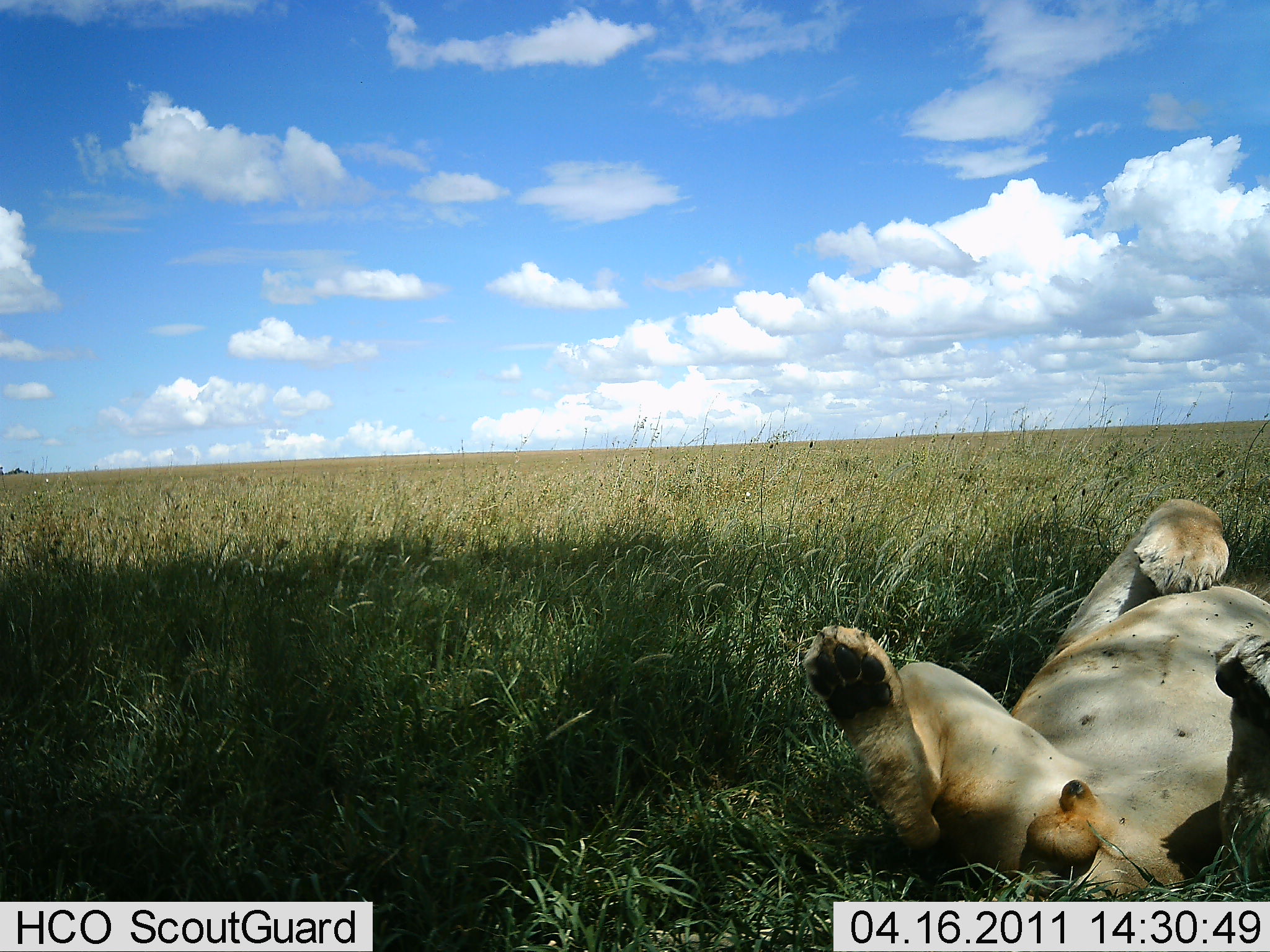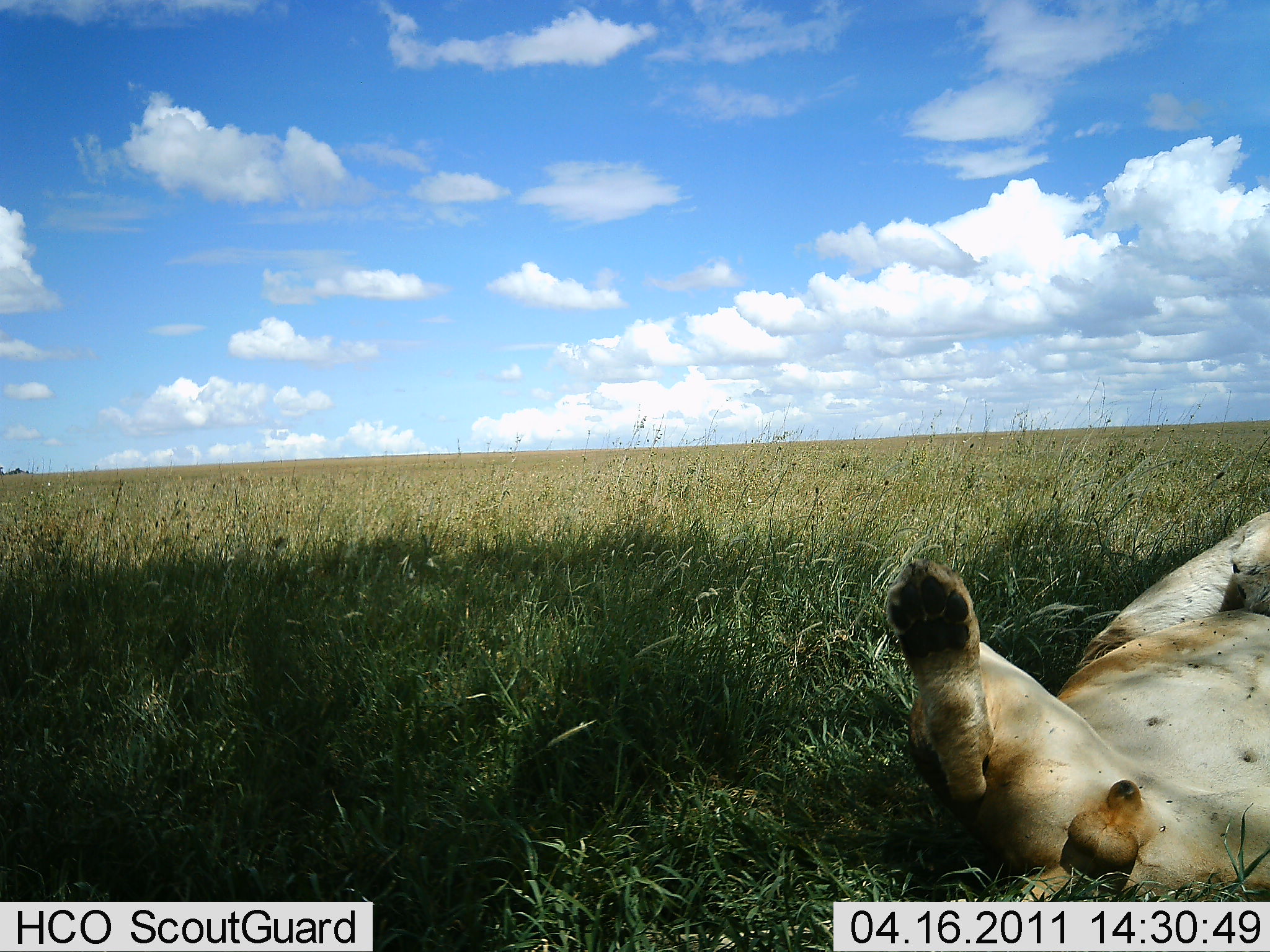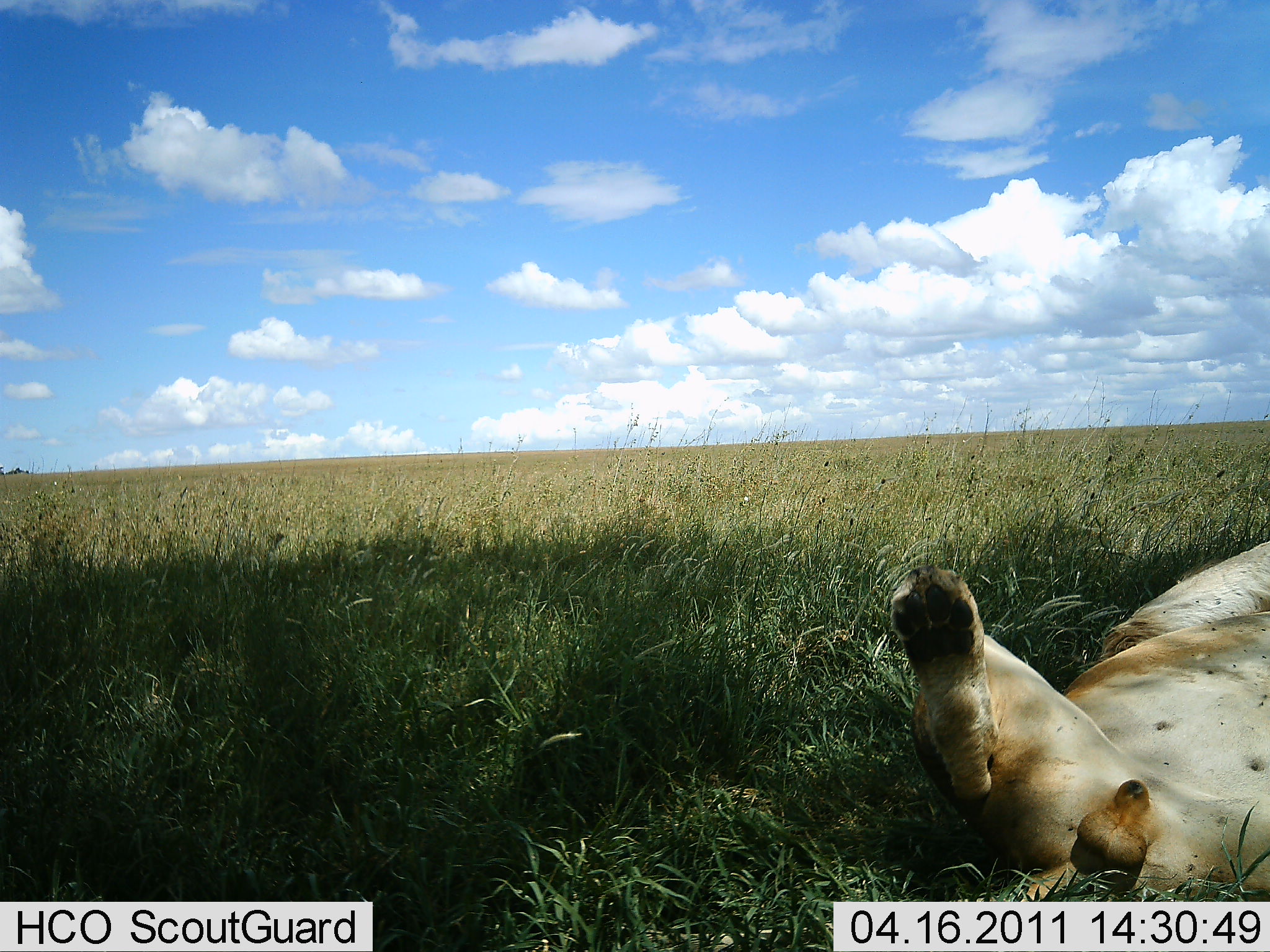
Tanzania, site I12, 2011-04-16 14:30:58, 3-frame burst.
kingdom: Animalia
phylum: Chordata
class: Mammalia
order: Carnivora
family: Felidae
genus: Panthera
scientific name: Panthera leo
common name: lion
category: lionmale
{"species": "lionmale (lion) (Panthera leo)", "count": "1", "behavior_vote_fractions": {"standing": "0%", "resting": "100%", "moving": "0%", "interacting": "9%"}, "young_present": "9%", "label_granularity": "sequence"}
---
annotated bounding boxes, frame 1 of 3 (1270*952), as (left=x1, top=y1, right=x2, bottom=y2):
animal: (left=801, top=499, right=1270, bottom=901)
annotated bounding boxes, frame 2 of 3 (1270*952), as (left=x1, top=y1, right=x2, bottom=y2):
animal: (left=883, top=506, right=1268, bottom=902)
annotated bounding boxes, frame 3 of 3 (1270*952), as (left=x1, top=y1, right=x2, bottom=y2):
animal: (left=886, top=536, right=1268, bottom=901)